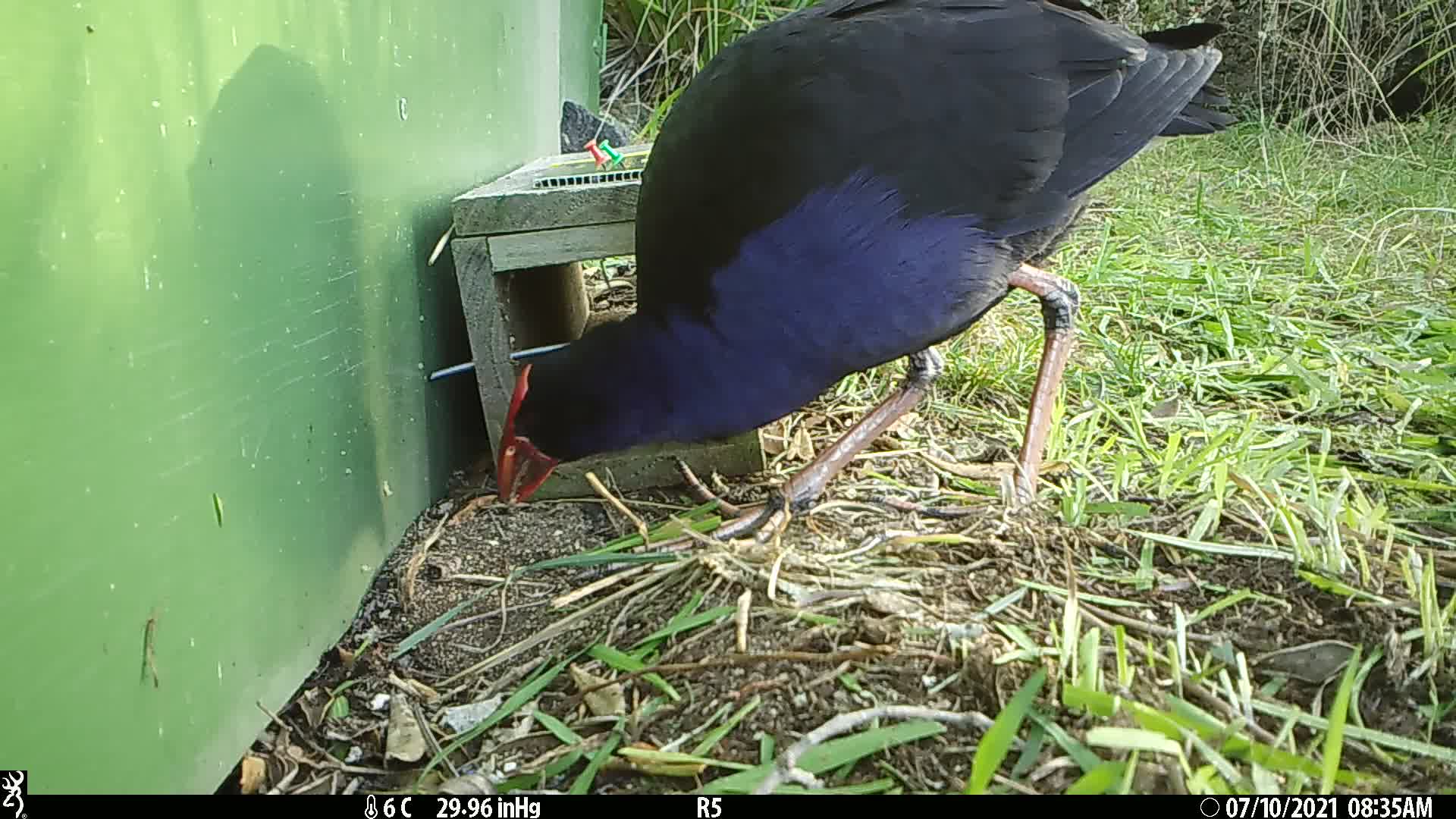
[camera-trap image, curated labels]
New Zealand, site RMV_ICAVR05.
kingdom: Animalia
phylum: Chordata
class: Aves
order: Gruiformes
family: Rallidae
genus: Porphyrio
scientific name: Porphyrio melanotus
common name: australasian swamphen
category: pukeko